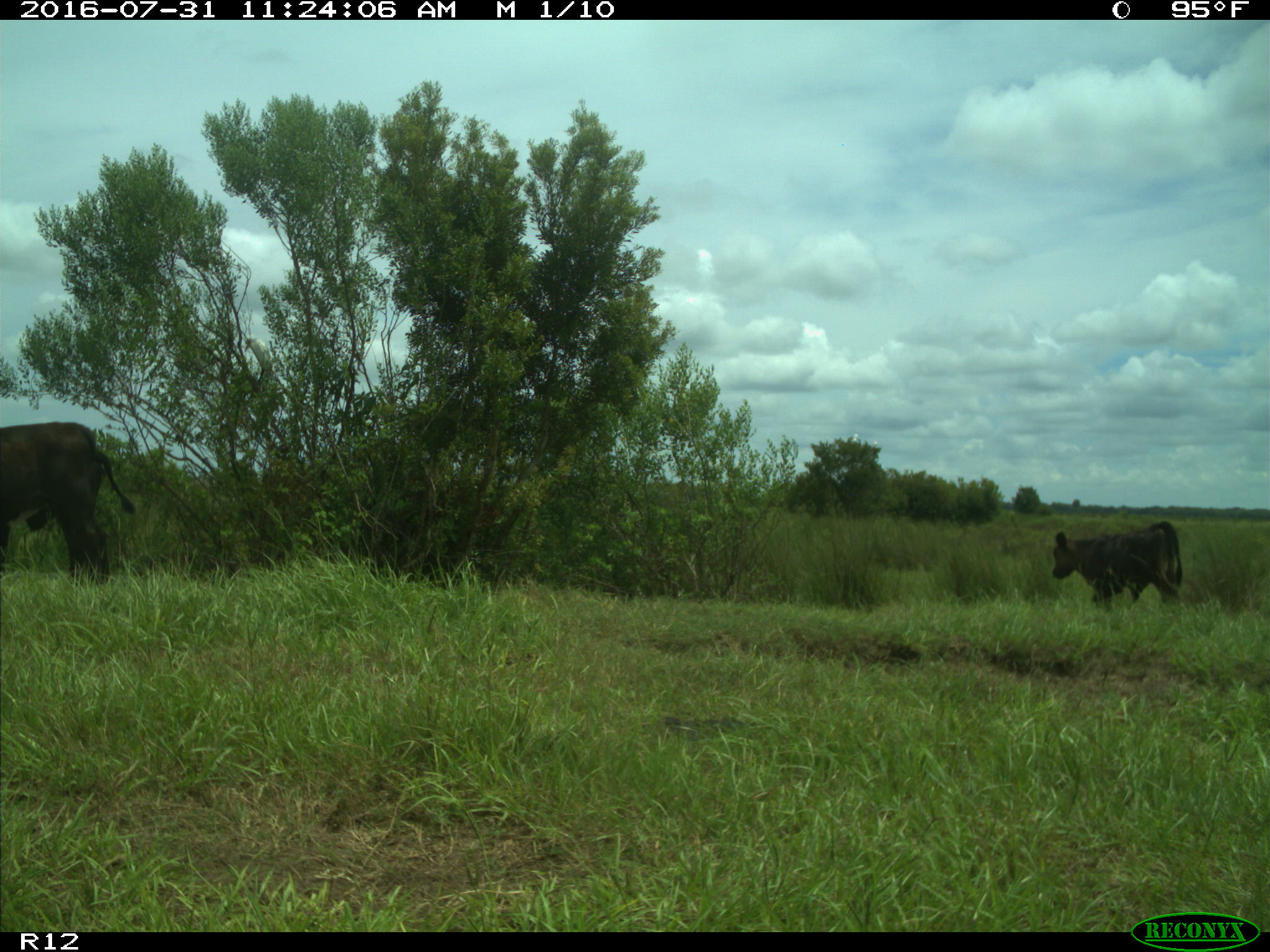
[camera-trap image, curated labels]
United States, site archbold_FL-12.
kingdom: Animalia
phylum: Chordata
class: Mammalia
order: Artiodactyla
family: Bovidae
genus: Bos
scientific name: Bos taurus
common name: domestic cow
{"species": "Bos taurus (domestic cow)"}